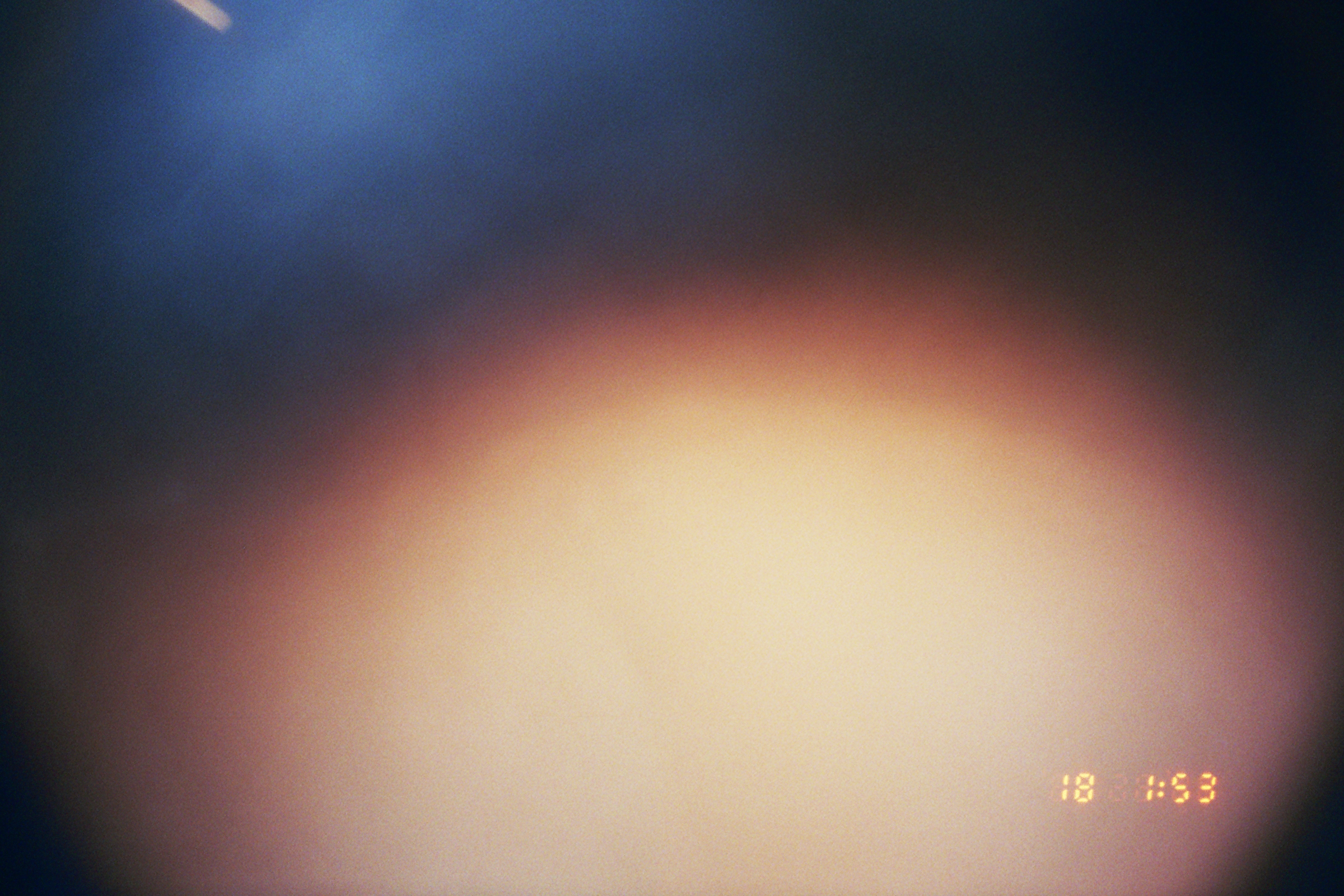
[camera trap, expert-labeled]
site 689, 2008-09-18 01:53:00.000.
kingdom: Animalia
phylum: Chordata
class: Mammalia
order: Carnivora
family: Felidae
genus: Puma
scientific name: Puma concolor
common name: mountain lion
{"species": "Puma concolor (mountain lion)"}